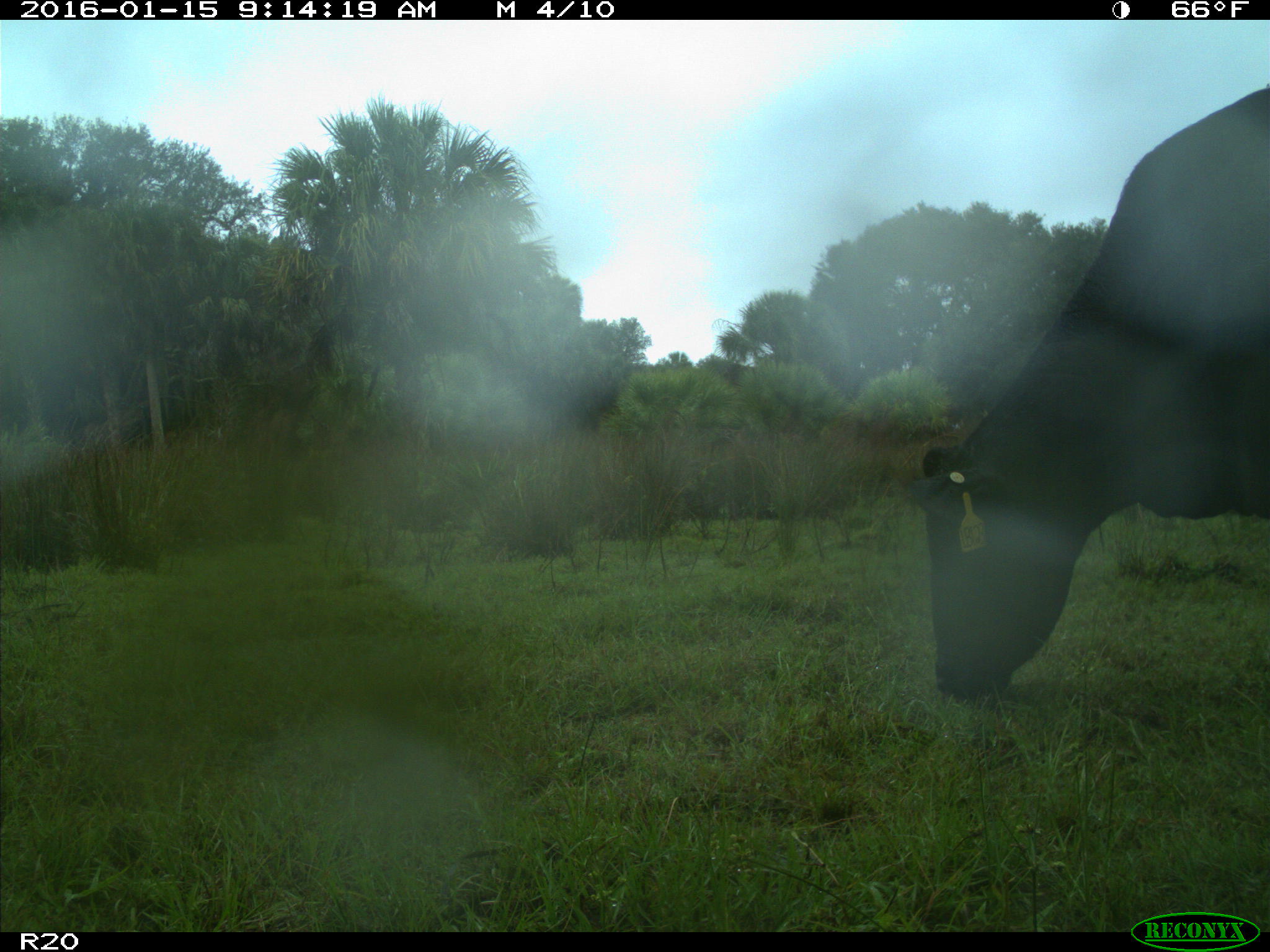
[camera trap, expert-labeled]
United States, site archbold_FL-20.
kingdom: Animalia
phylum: Chordata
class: Mammalia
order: Artiodactyla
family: Bovidae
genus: Bos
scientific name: Bos taurus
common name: domestic cow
Bos taurus (domestic cow).